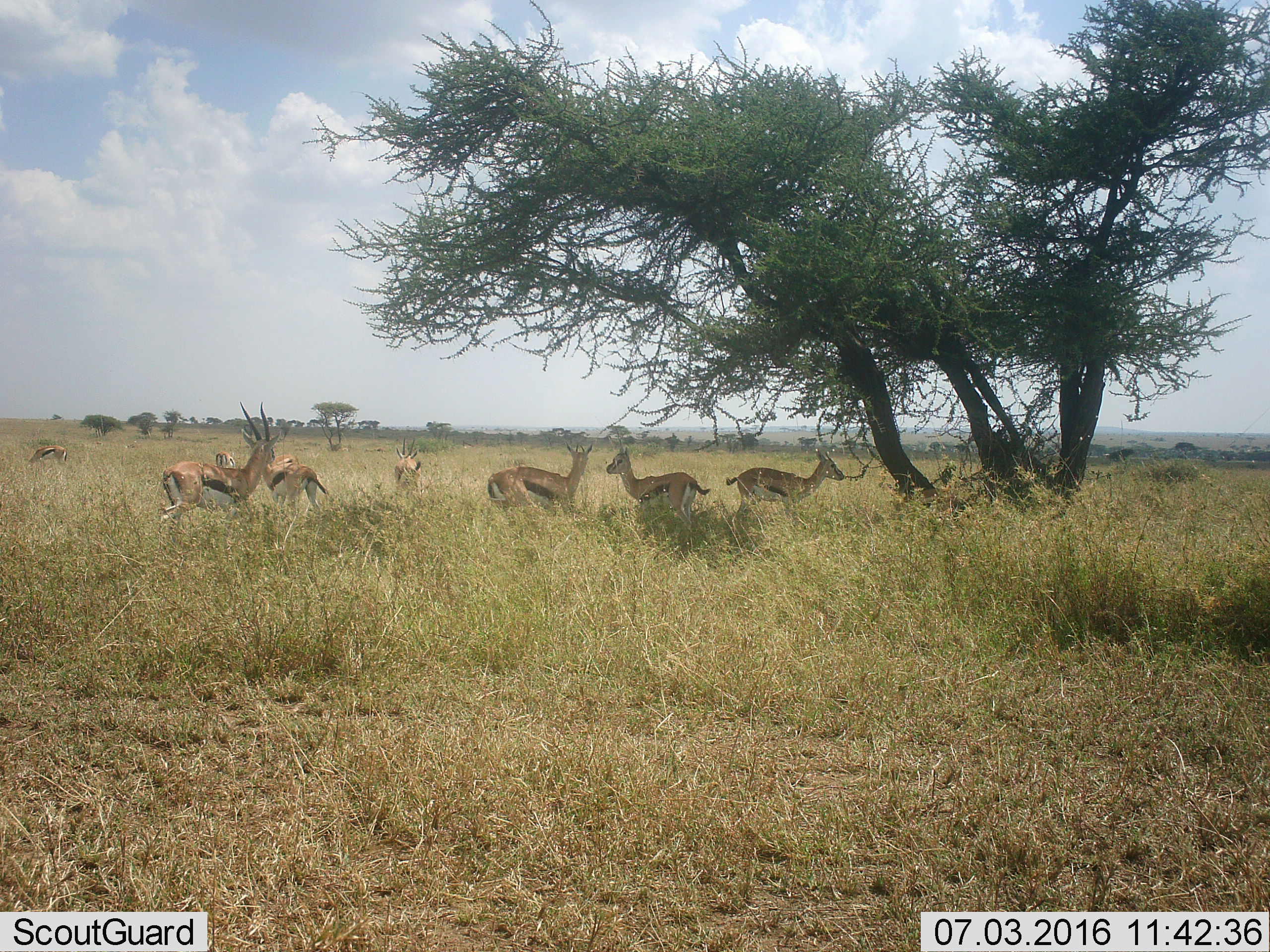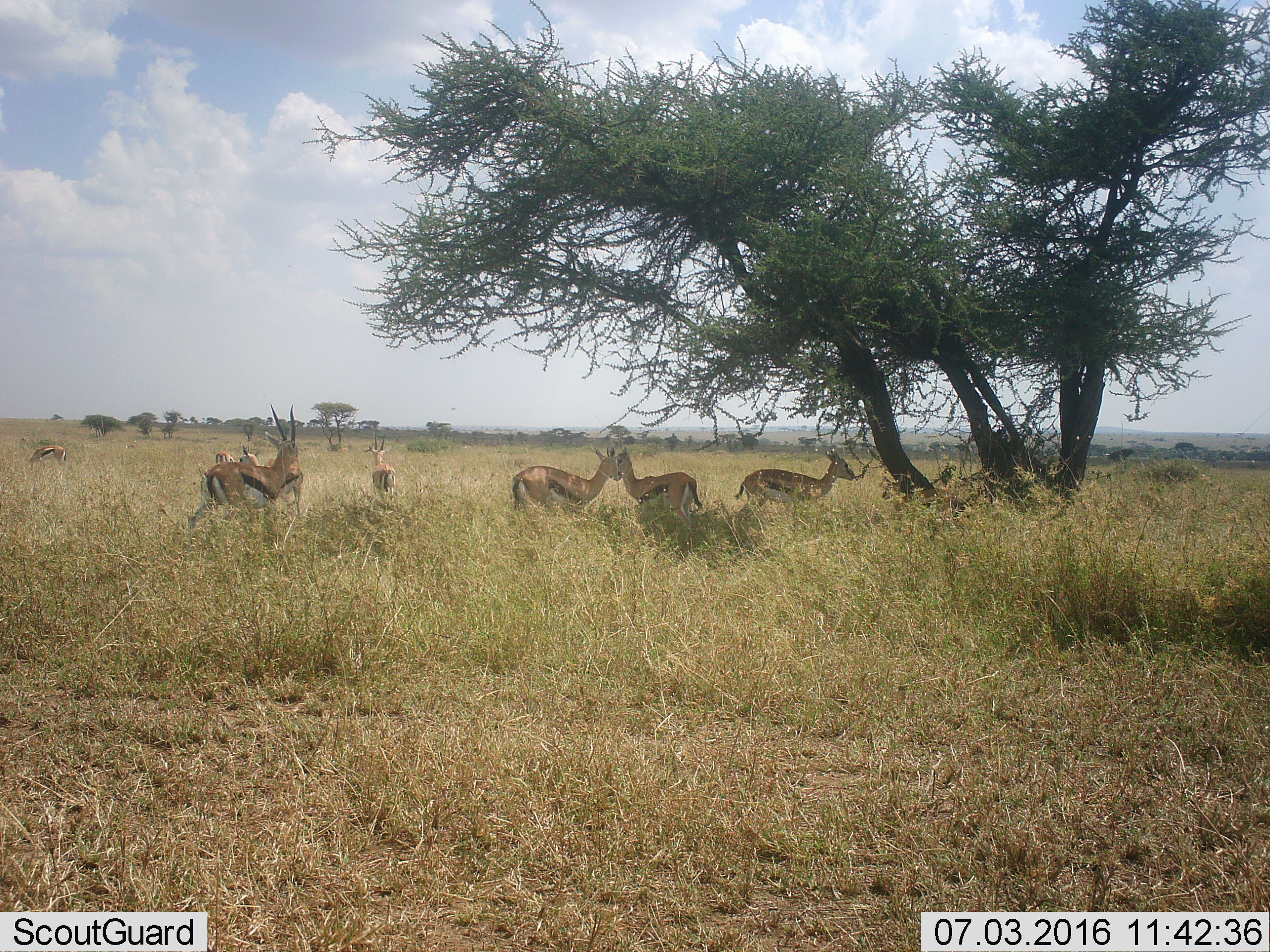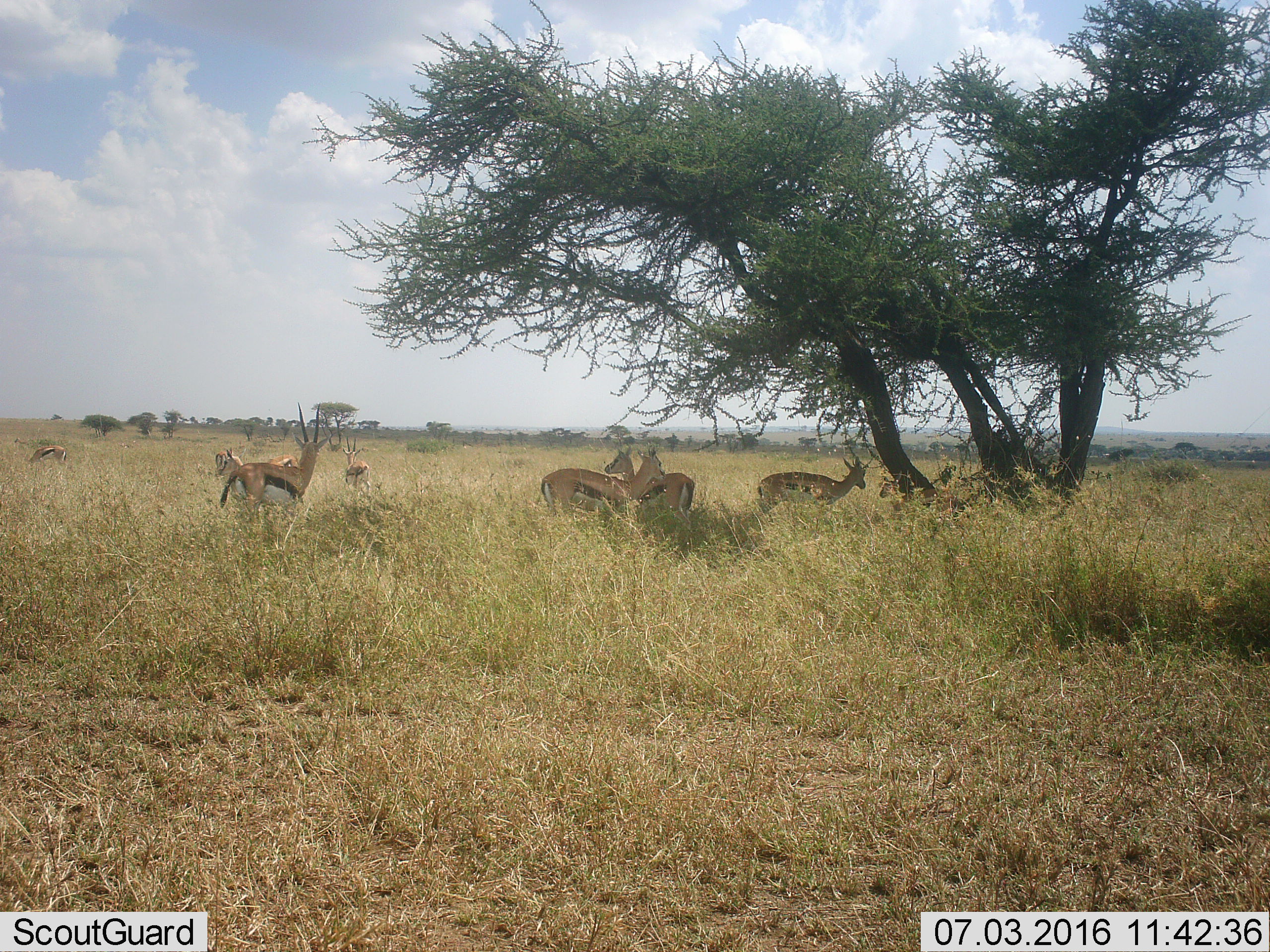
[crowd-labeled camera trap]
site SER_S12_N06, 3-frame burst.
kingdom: Animalia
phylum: Chordata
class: Mammalia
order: Artiodactyla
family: Bovidae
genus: Eudorcas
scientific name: Eudorcas thomsonii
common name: thomson's gazelle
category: gazellethomsons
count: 10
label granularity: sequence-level